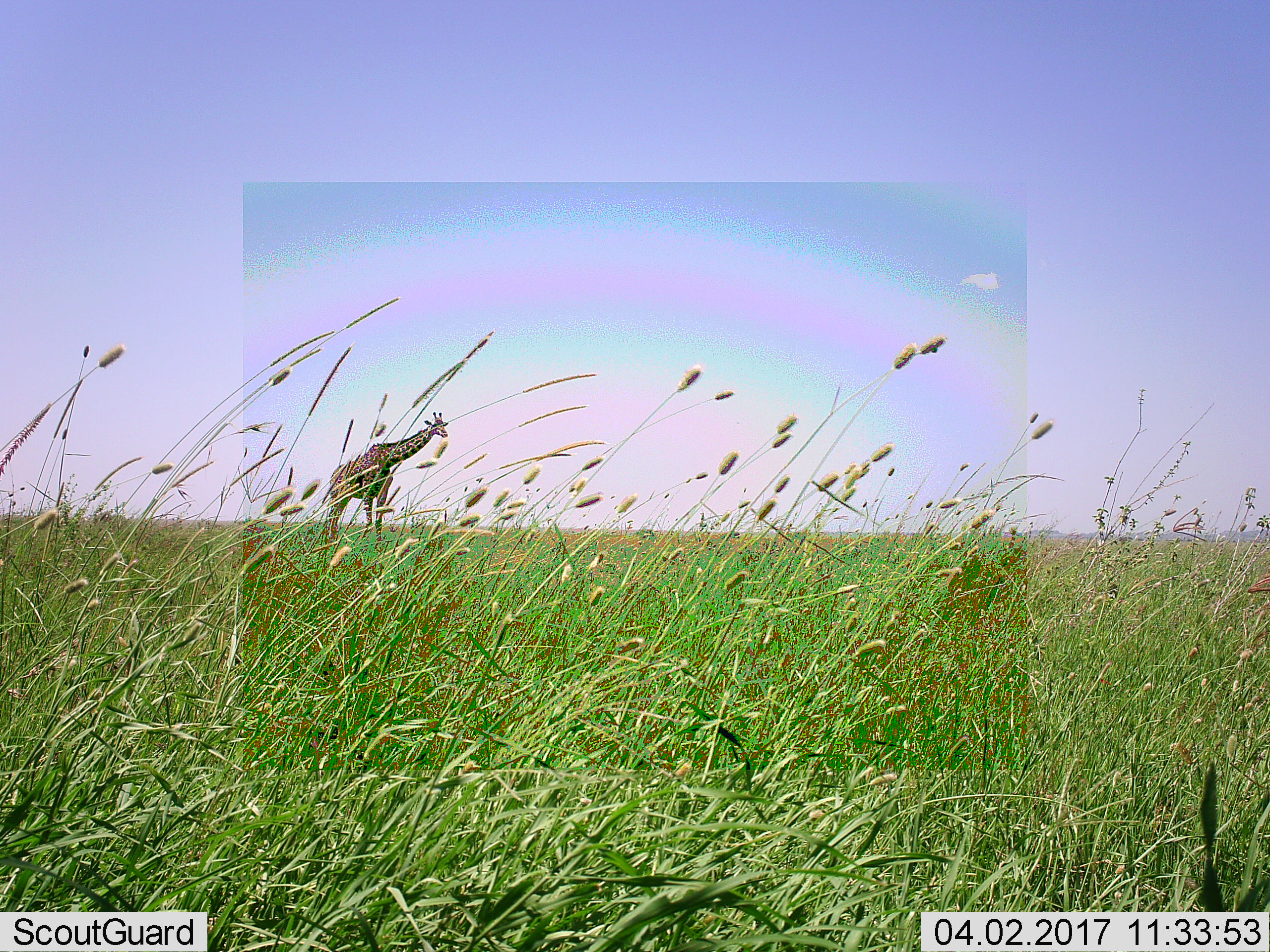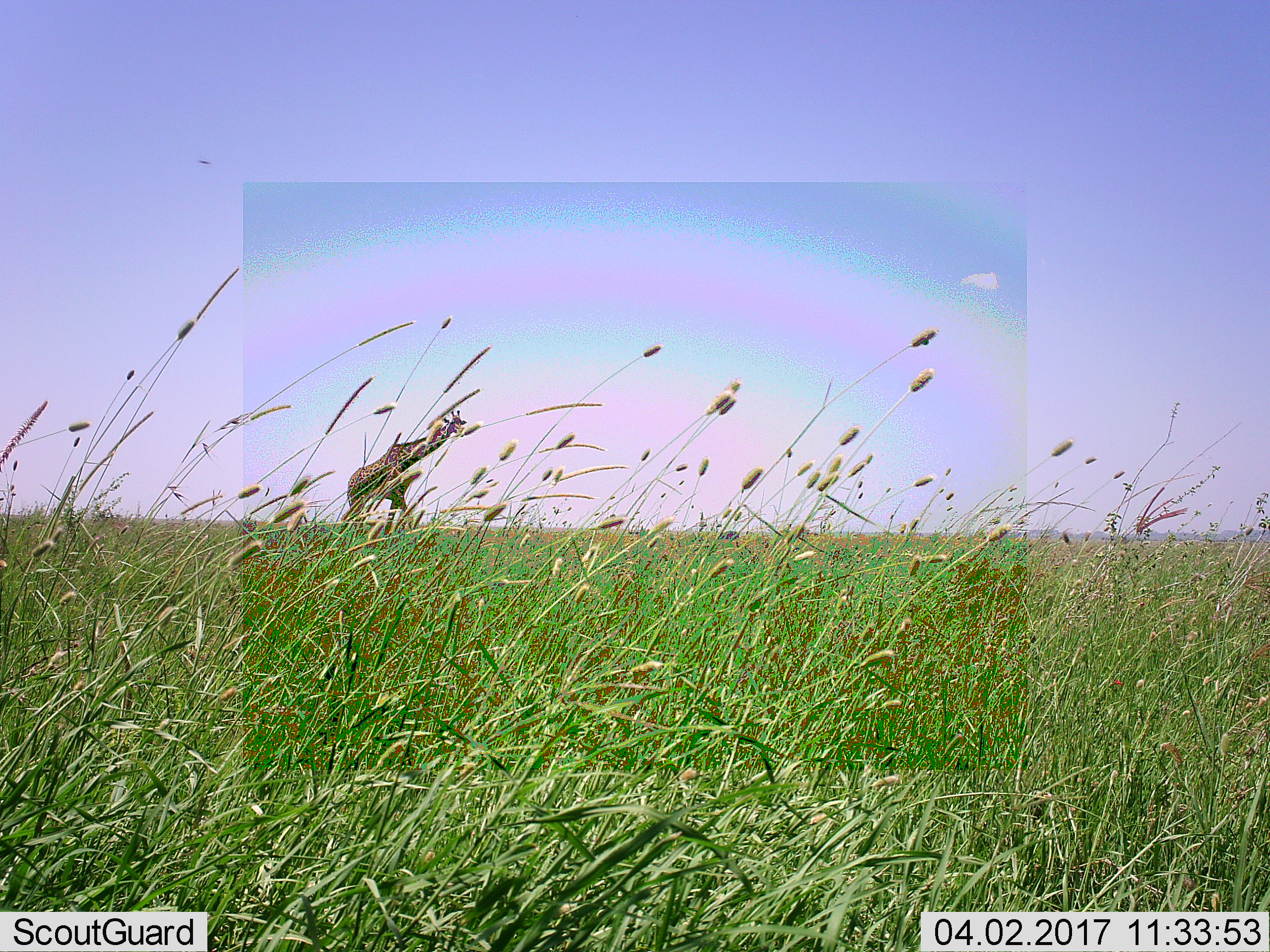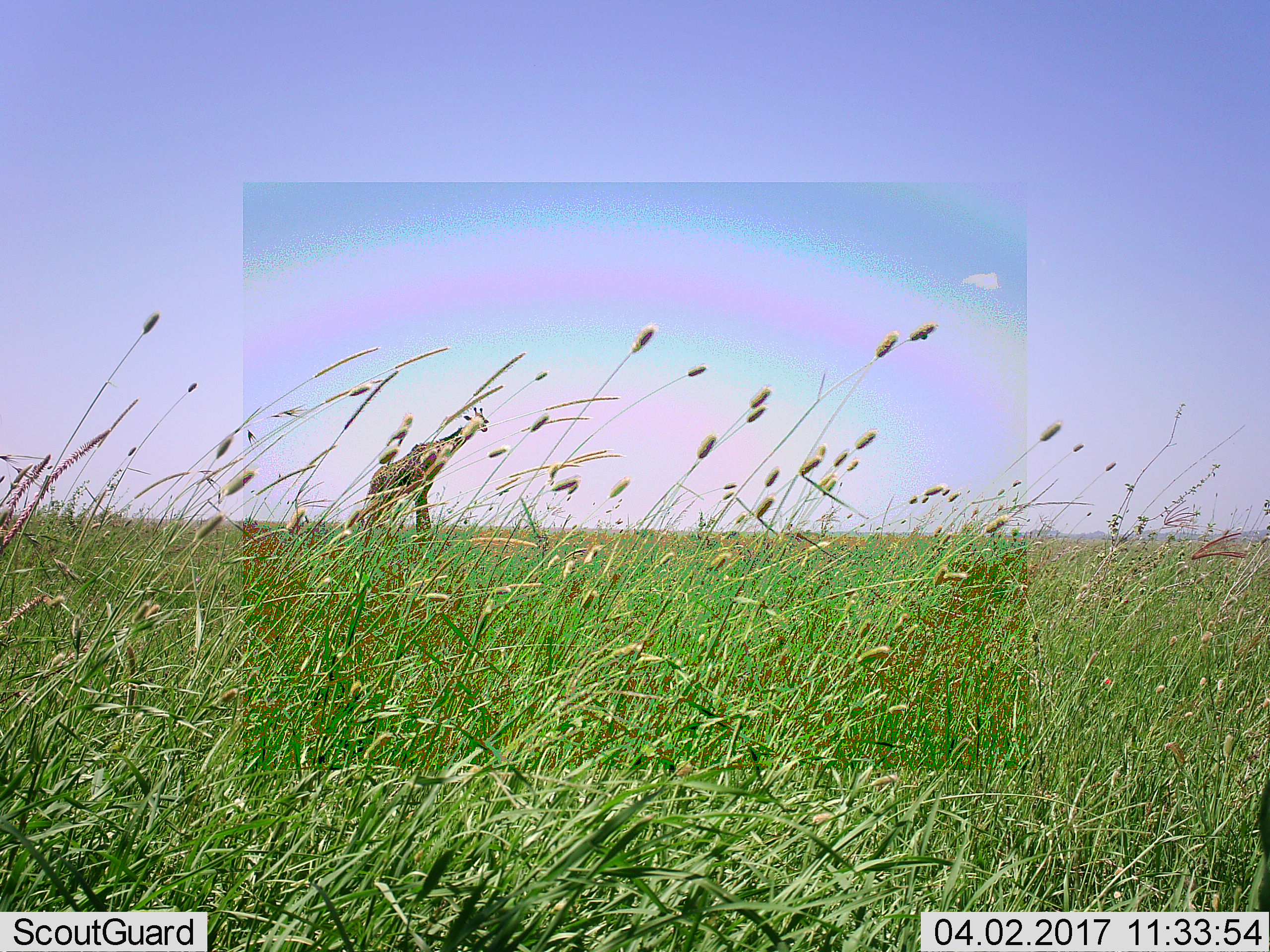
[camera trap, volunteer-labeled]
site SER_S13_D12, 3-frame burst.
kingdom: Animalia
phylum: Chordata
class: Mammalia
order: Artiodactyla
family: Giraffidae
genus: Giraffa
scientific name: Giraffa camelopardalis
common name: giraffe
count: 1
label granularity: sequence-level